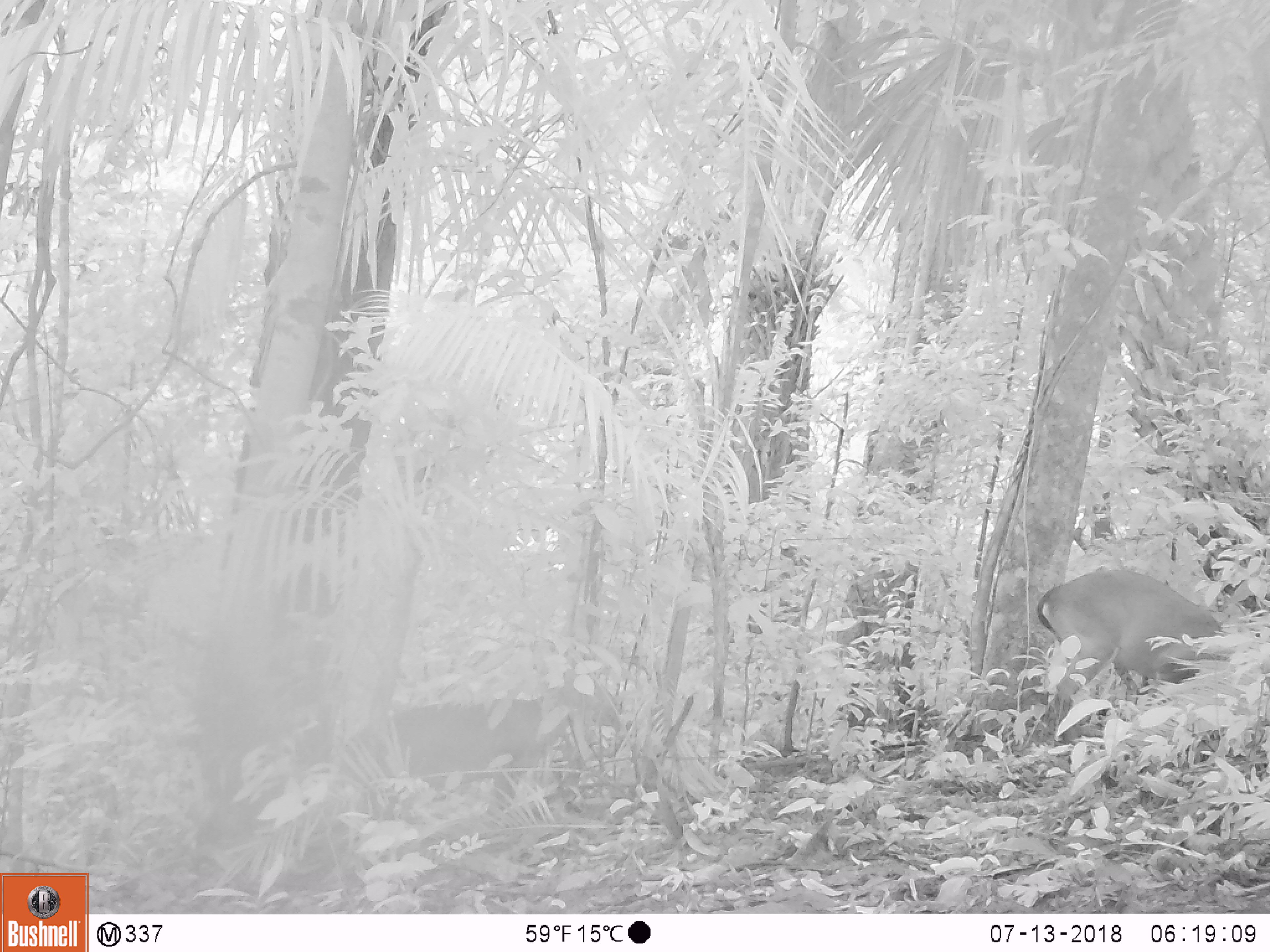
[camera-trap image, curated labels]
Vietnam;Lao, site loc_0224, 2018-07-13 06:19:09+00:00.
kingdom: Animalia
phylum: Chordata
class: Mammalia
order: Artiodactyla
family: Cervidae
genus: Muntiacus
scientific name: Muntiacus vuquangensis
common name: large-antlered muntjac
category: large antlered muntjac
Large antlered muntjac (large-antlered muntjac) (Muntiacus vuquangensis). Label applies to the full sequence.